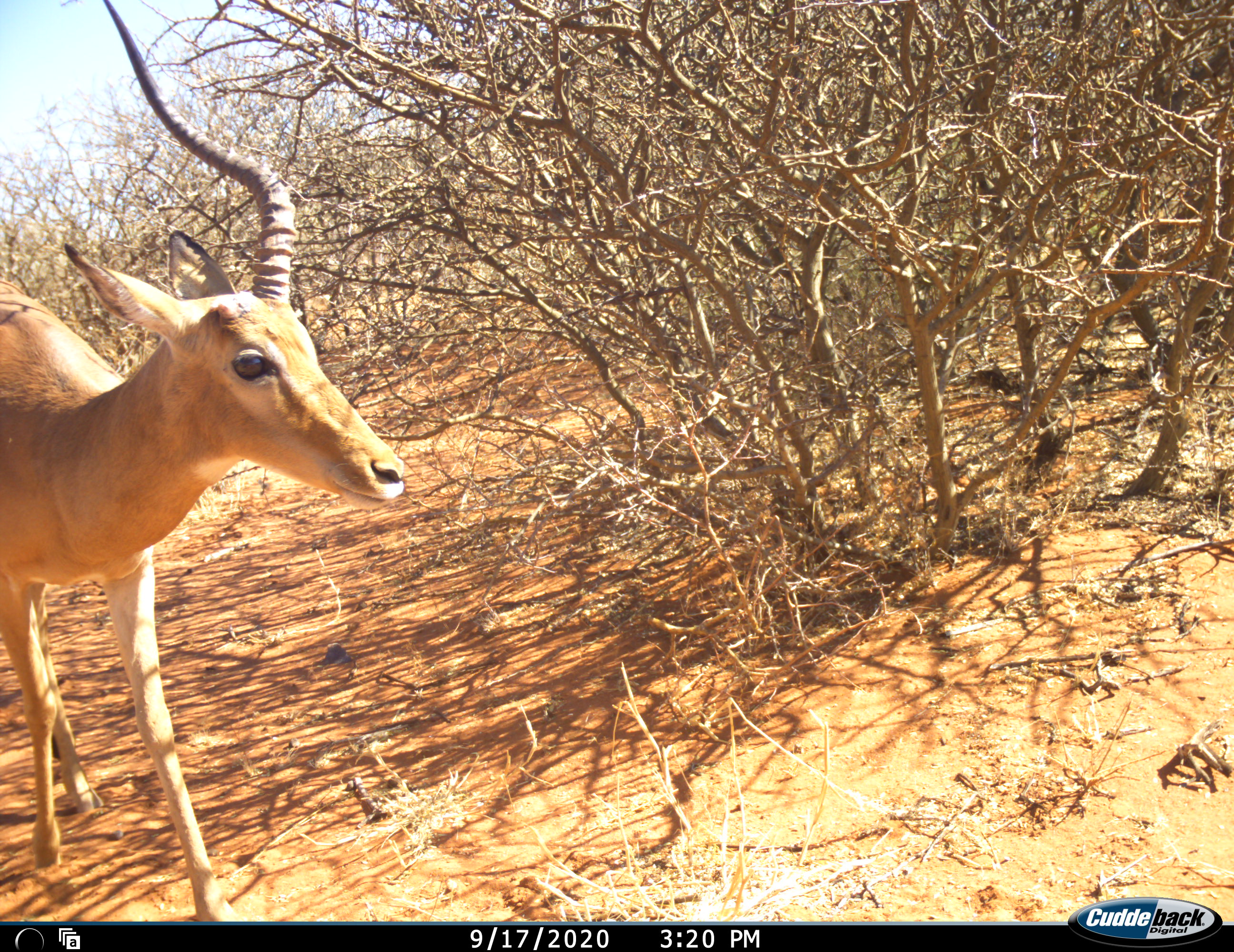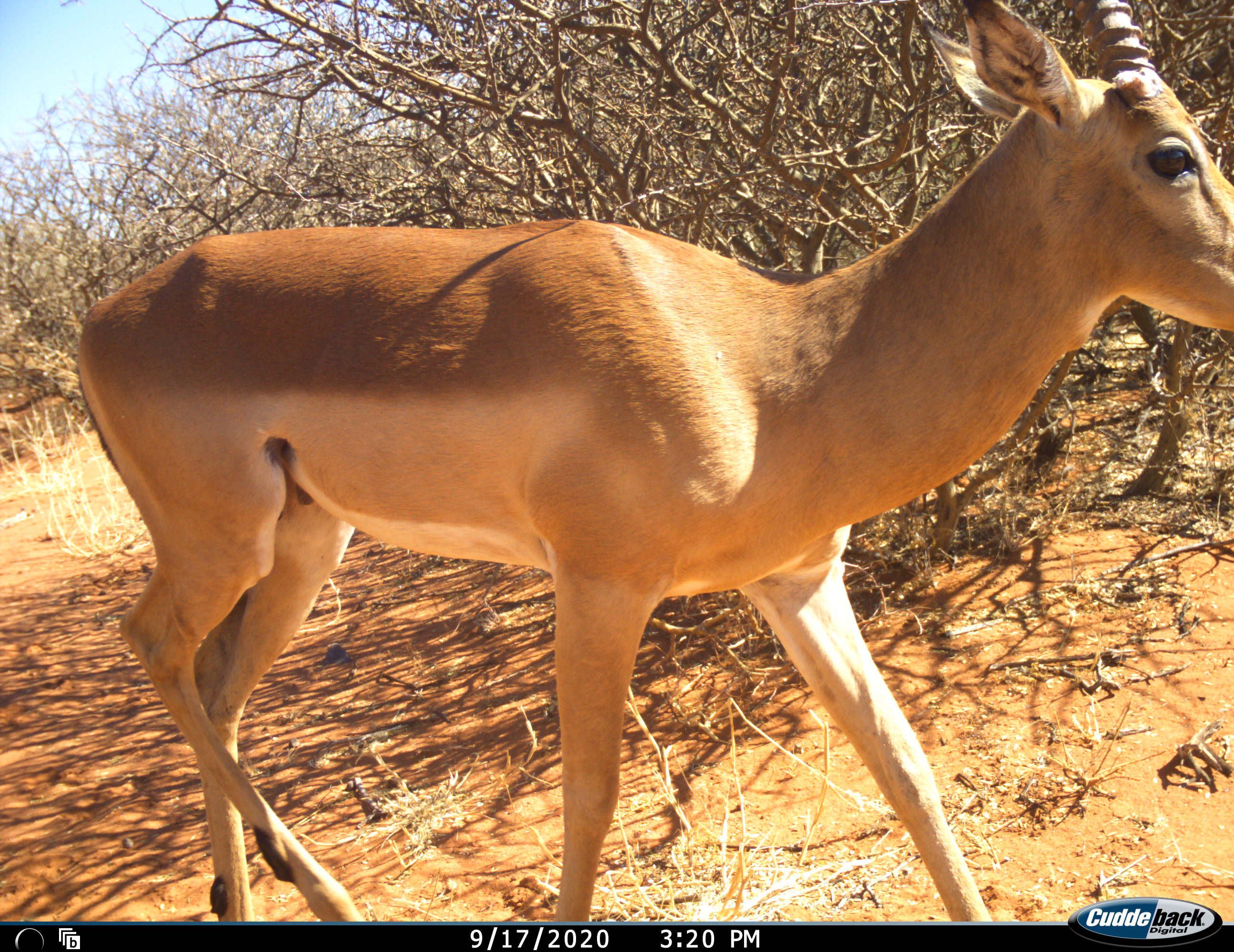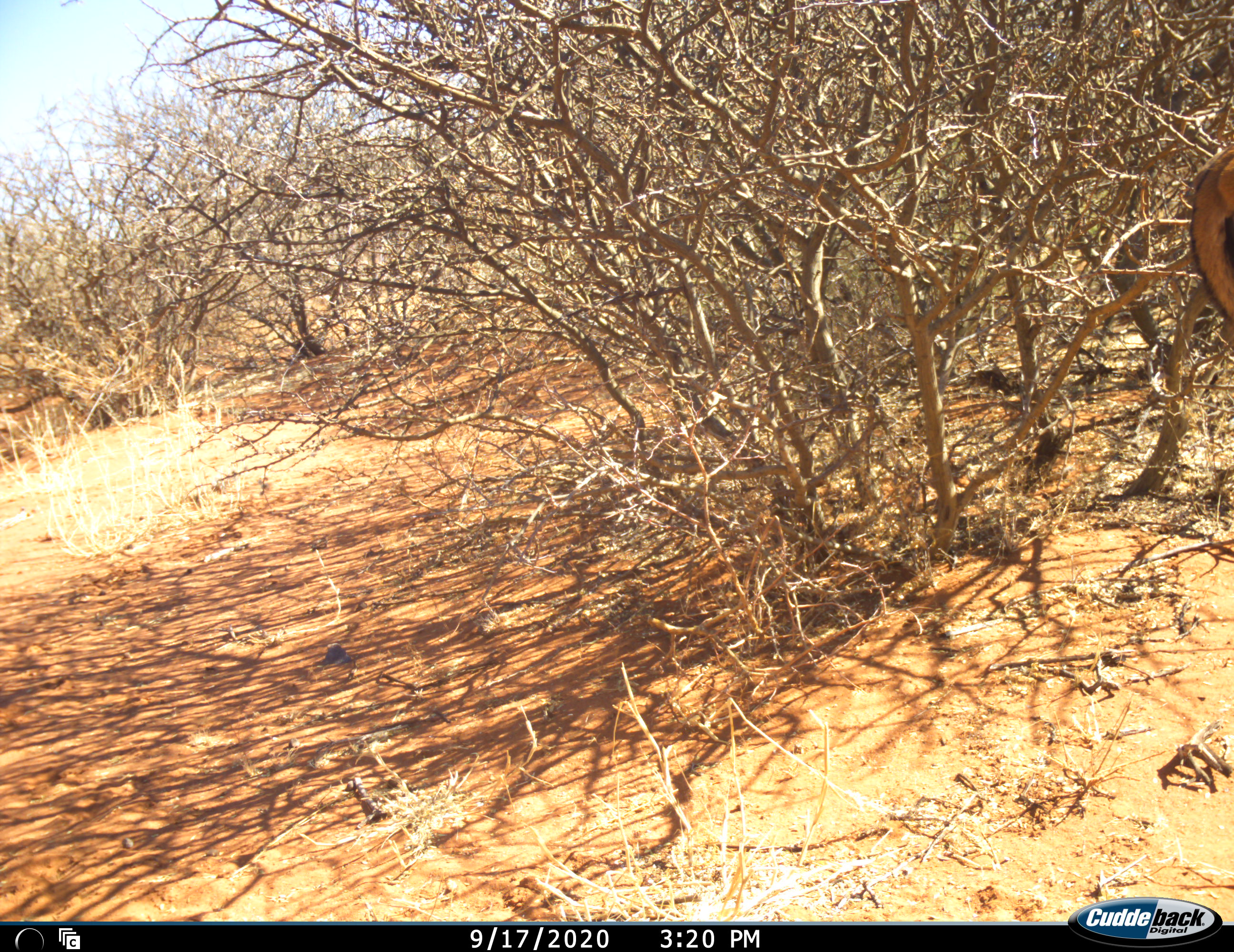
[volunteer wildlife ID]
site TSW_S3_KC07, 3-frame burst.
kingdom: Animalia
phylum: Chordata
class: Mammalia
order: Artiodactyla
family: Bovidae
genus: Aepyceros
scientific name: Aepyceros melampus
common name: impala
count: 1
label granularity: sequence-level